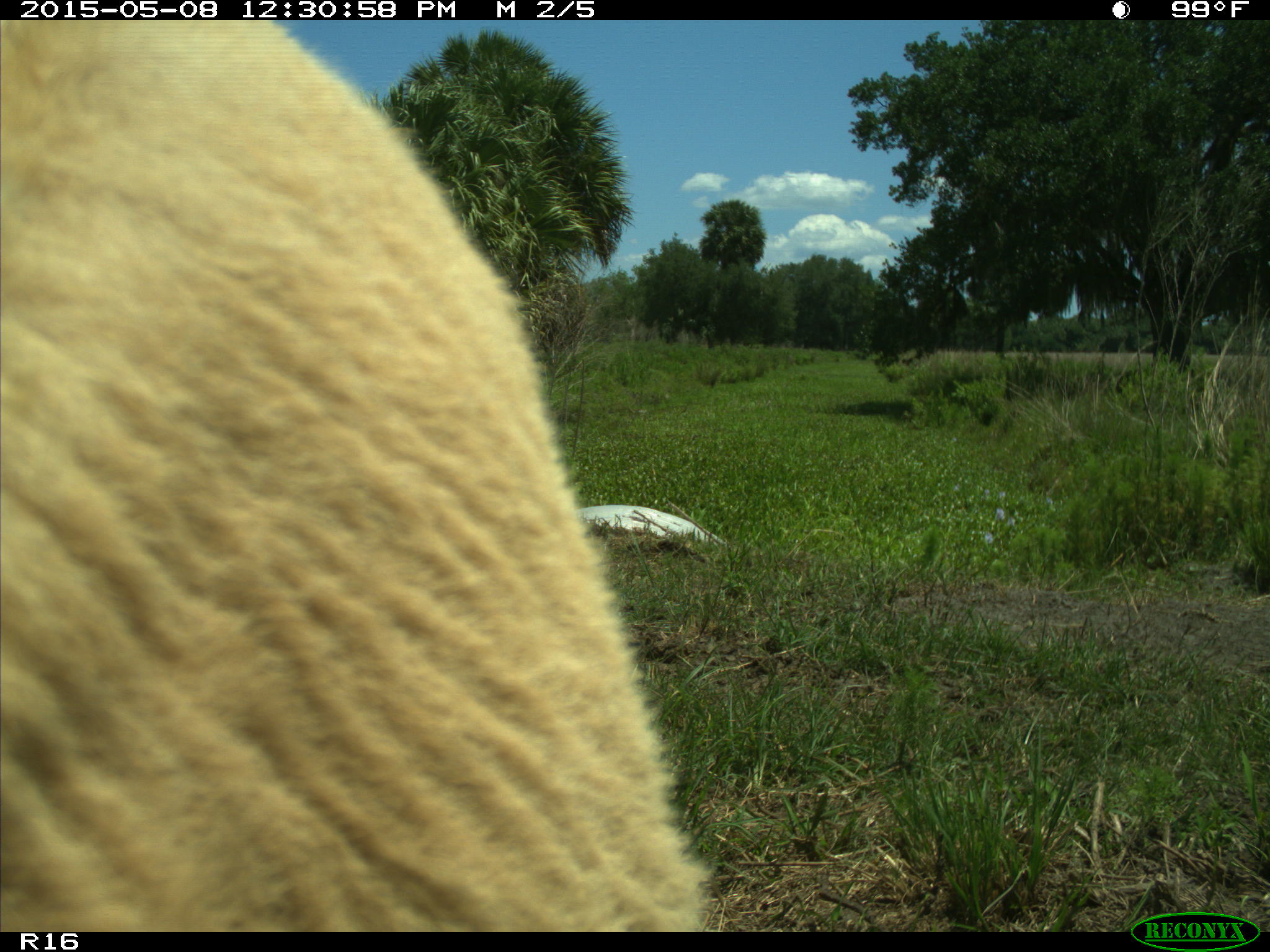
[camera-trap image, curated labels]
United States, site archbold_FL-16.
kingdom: Animalia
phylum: Chordata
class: Mammalia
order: Artiodactyla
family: Bovidae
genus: Bos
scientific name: Bos taurus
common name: domestic cow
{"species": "Bos taurus (domestic cow)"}